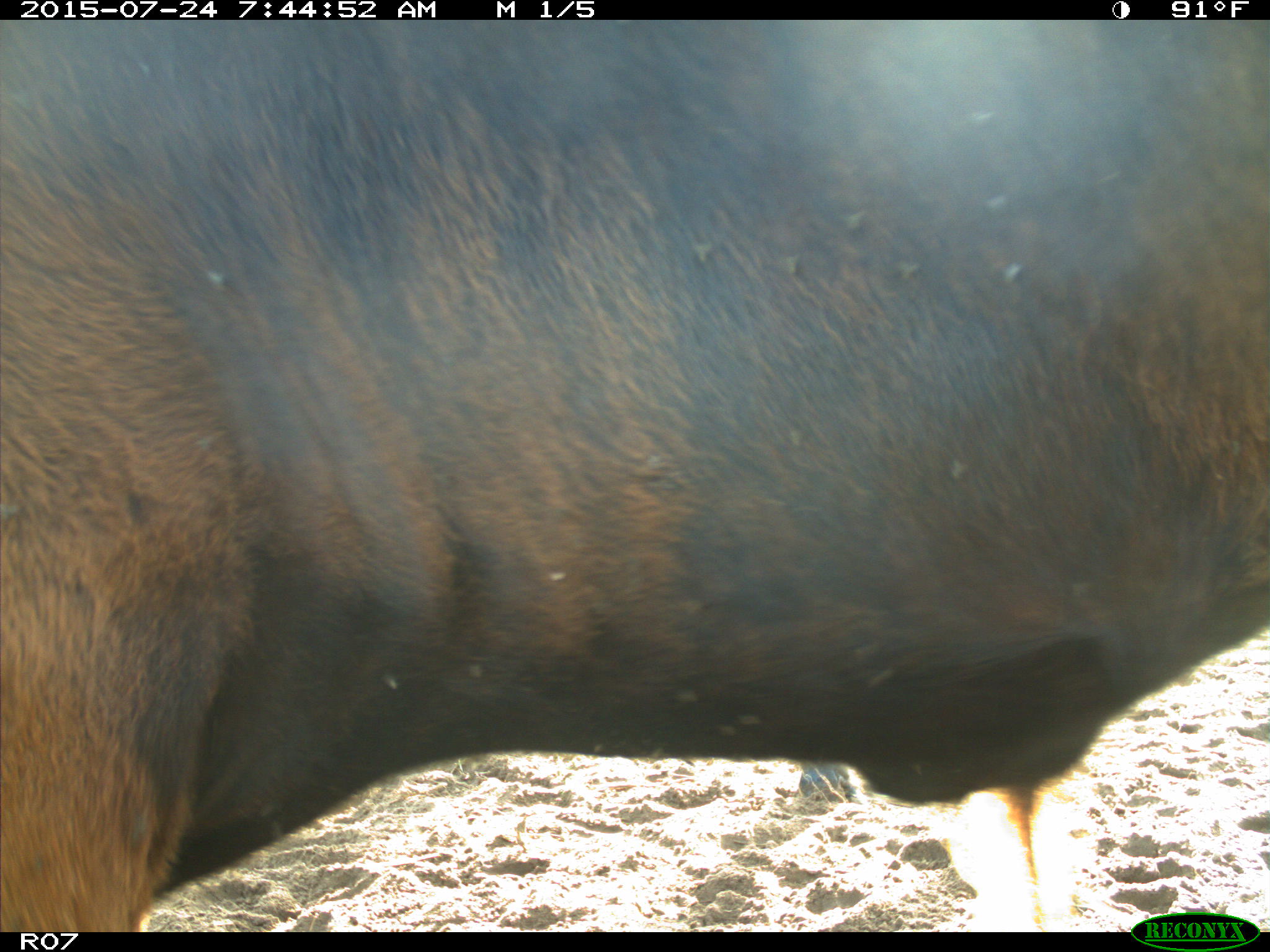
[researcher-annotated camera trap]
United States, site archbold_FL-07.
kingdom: Animalia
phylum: Chordata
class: Mammalia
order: Artiodactyla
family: Bovidae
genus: Bos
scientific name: Bos taurus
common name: domestic cow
Bos taurus (domestic cow).